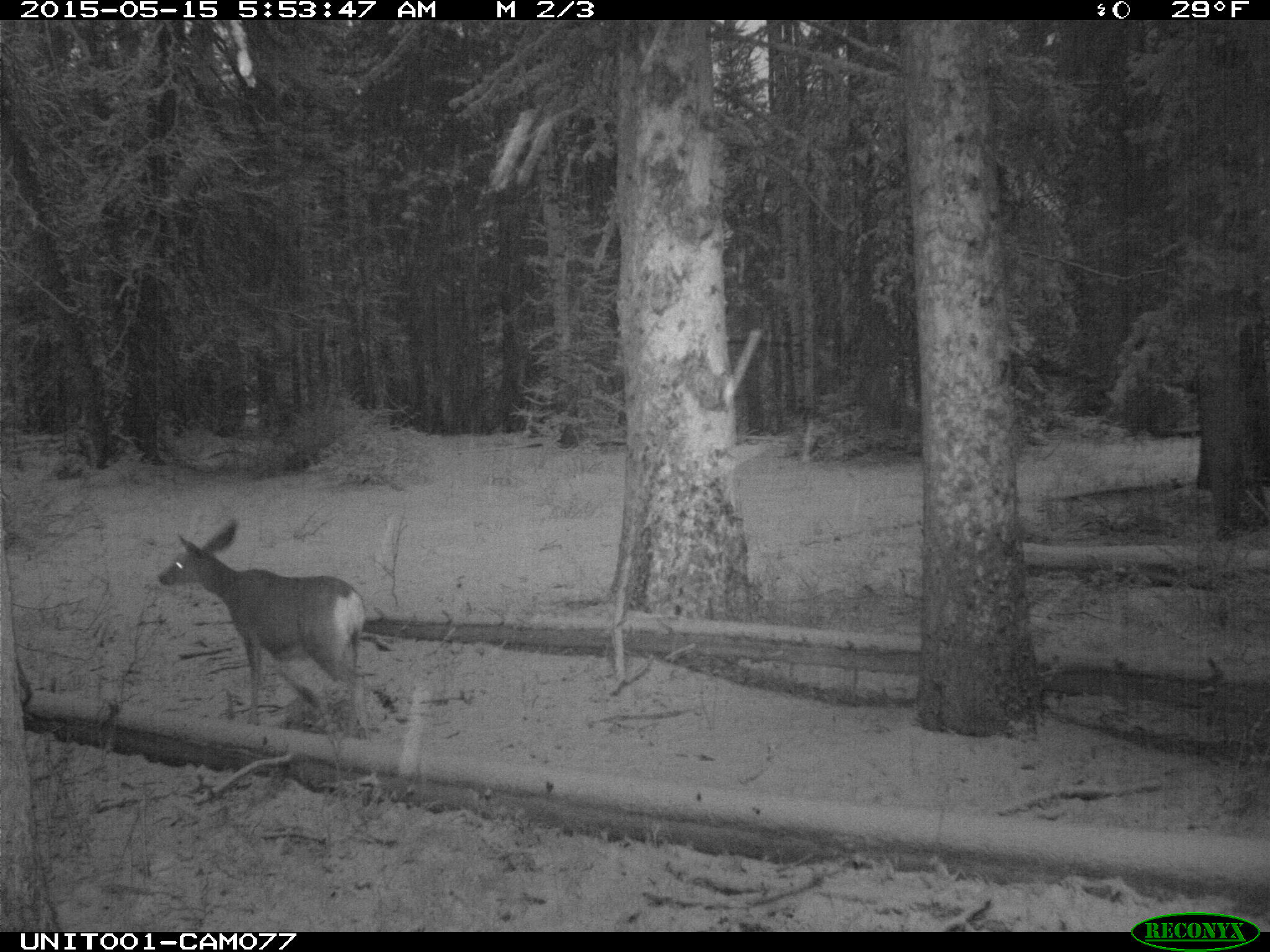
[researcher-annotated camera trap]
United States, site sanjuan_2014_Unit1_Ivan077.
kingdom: Animalia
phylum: Chordata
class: Mammalia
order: Artiodactyla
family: Cervidae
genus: Odocoileus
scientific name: Odocoileus hemionus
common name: mule deer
Odocoileus hemionus (mule deer).